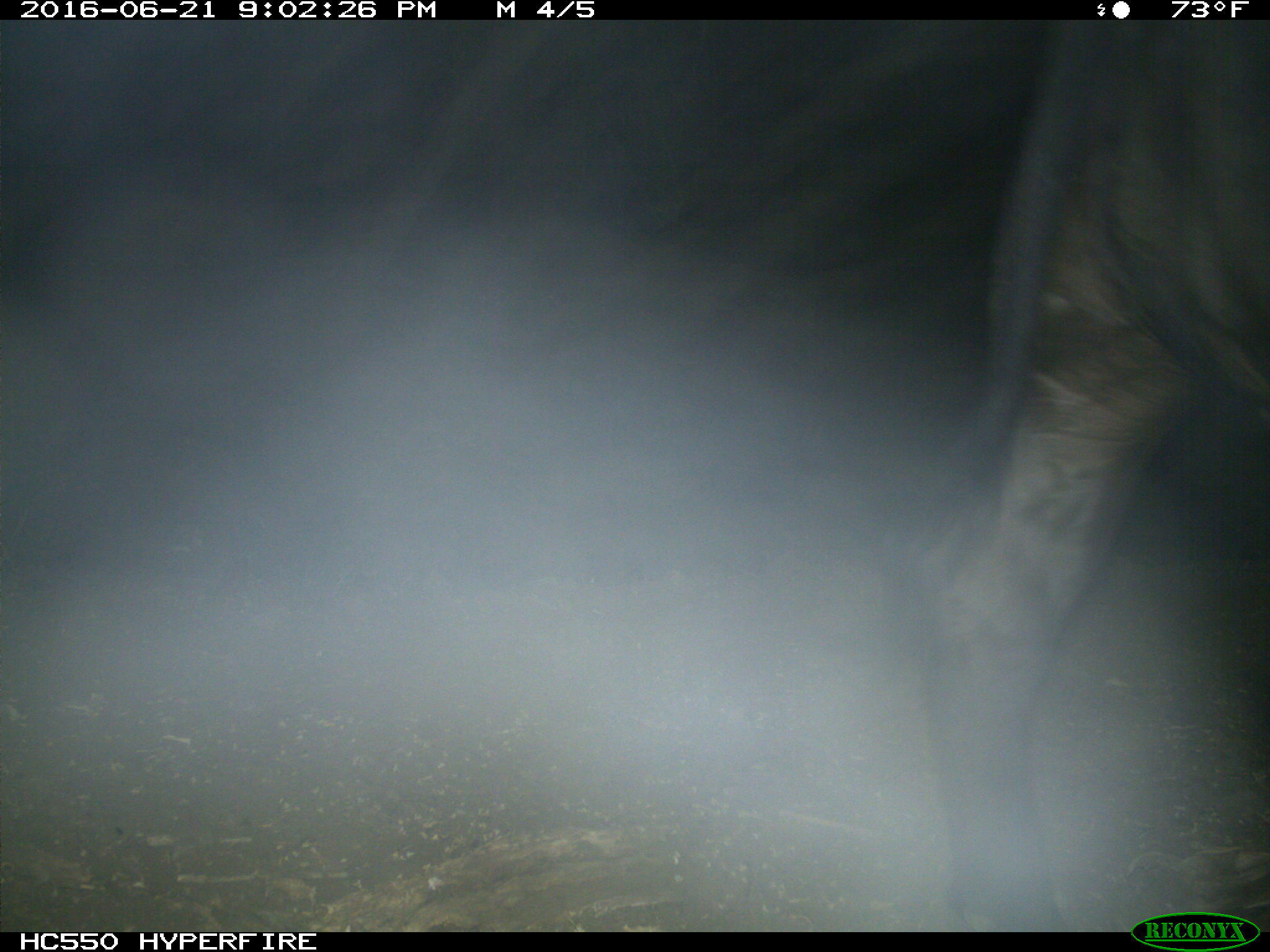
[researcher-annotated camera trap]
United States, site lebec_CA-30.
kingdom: Animalia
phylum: Chordata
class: Mammalia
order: Artiodactyla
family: Bovidae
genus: Bos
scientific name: Bos taurus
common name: domestic cow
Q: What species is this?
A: Bos taurus (domestic cow).